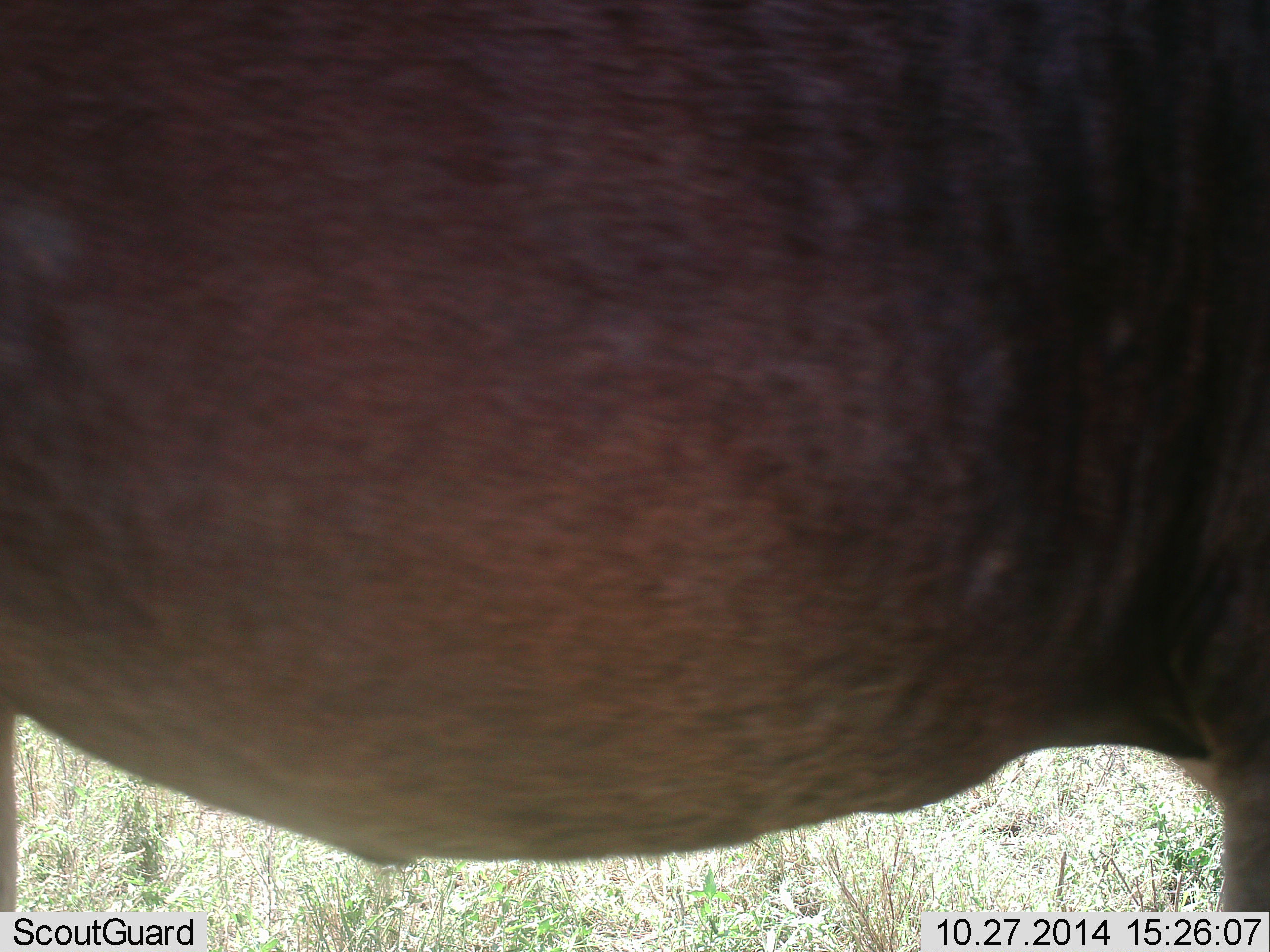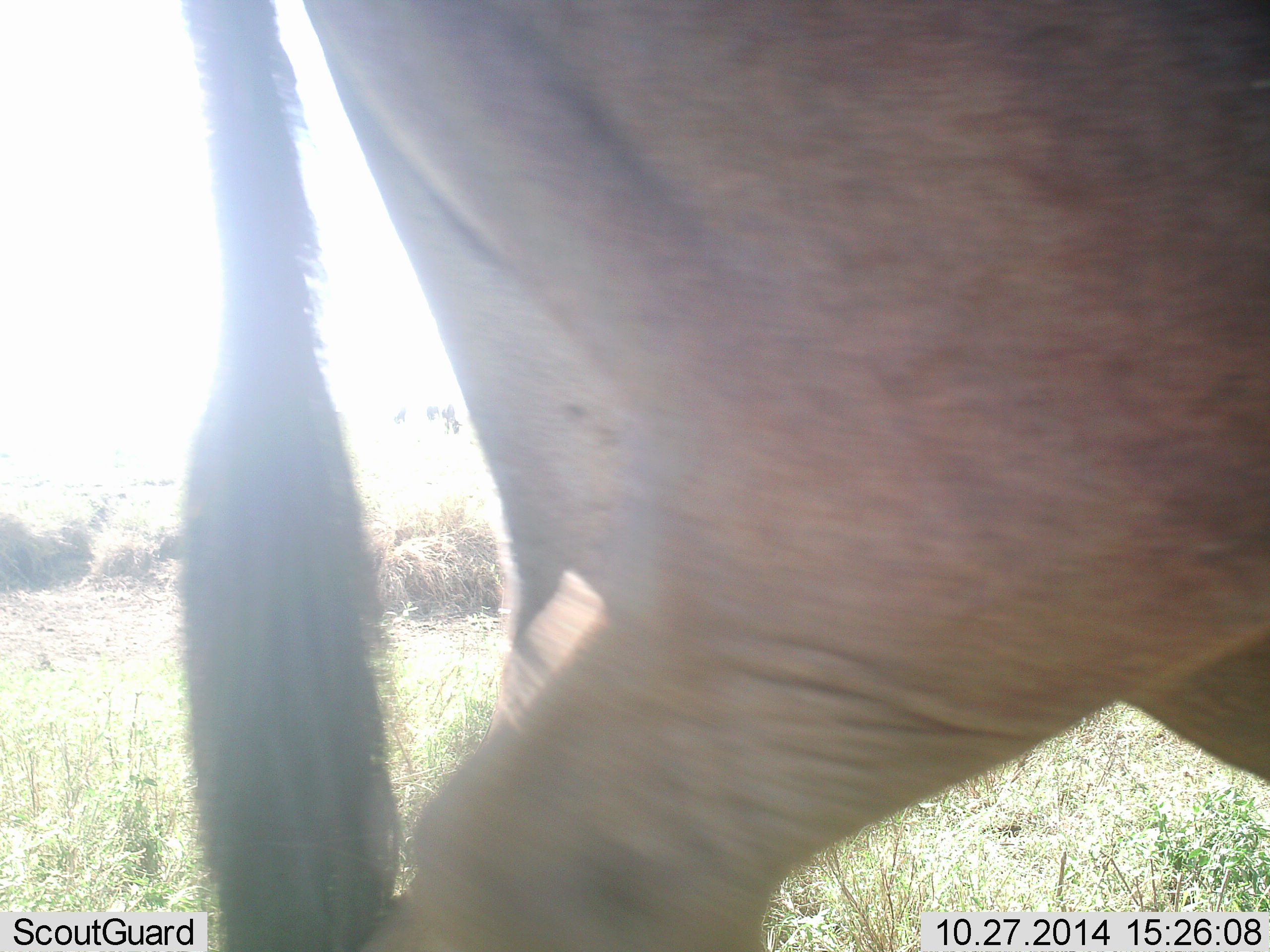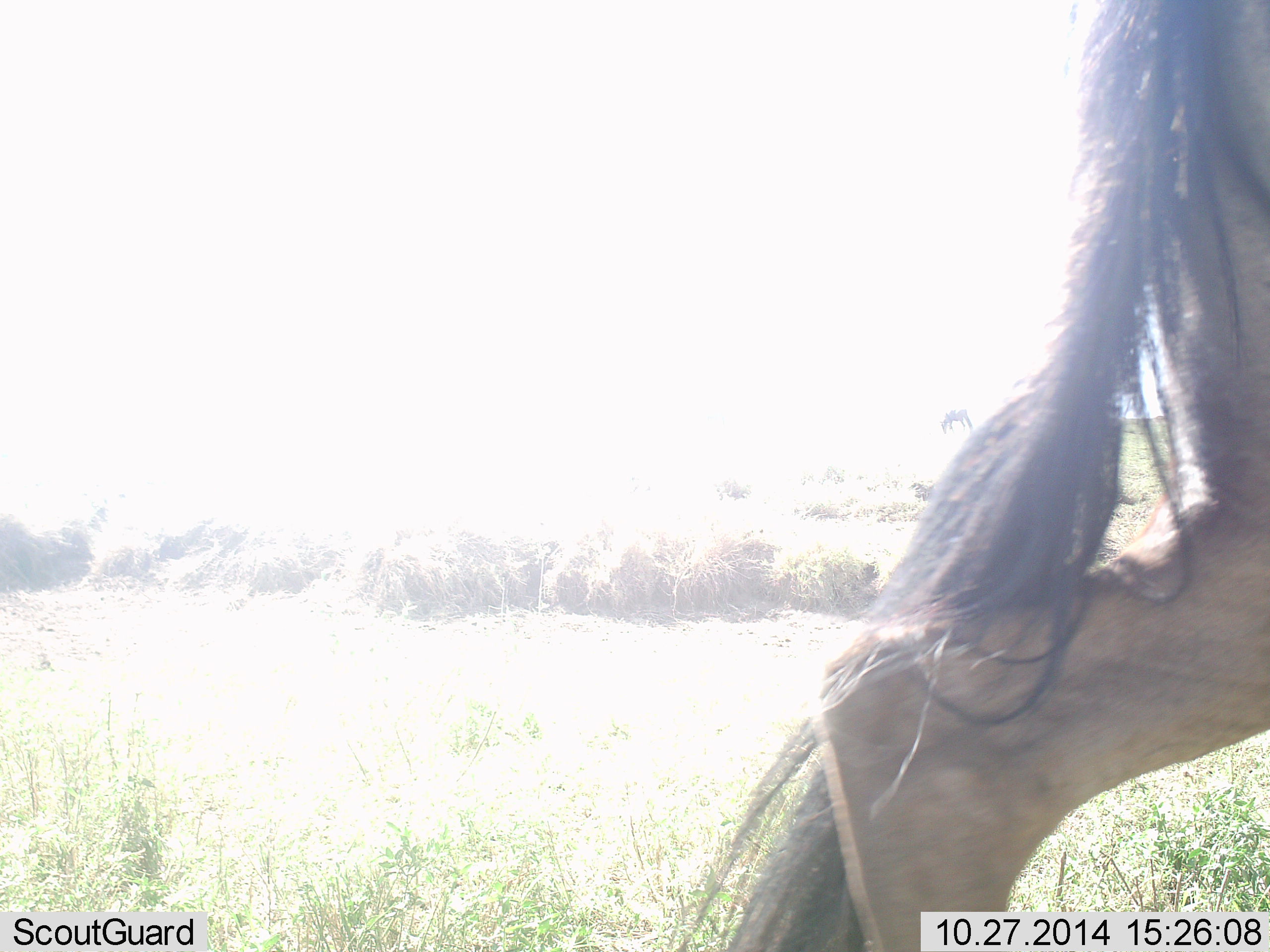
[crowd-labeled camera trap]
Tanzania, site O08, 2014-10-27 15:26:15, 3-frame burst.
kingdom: Animalia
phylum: Chordata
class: Mammalia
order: Artiodactyla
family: Bovidae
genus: Connochaetes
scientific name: Connochaetes taurinus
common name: blue wildebeest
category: wildebeest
Wildebeest (blue wildebeest) (Connochaetes taurinus), count 1. Behavior (volunteer vote fractions): standing 10%, resting 0%, moving 90%, interacting 0%. Young present (vote fraction): 0%. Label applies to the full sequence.